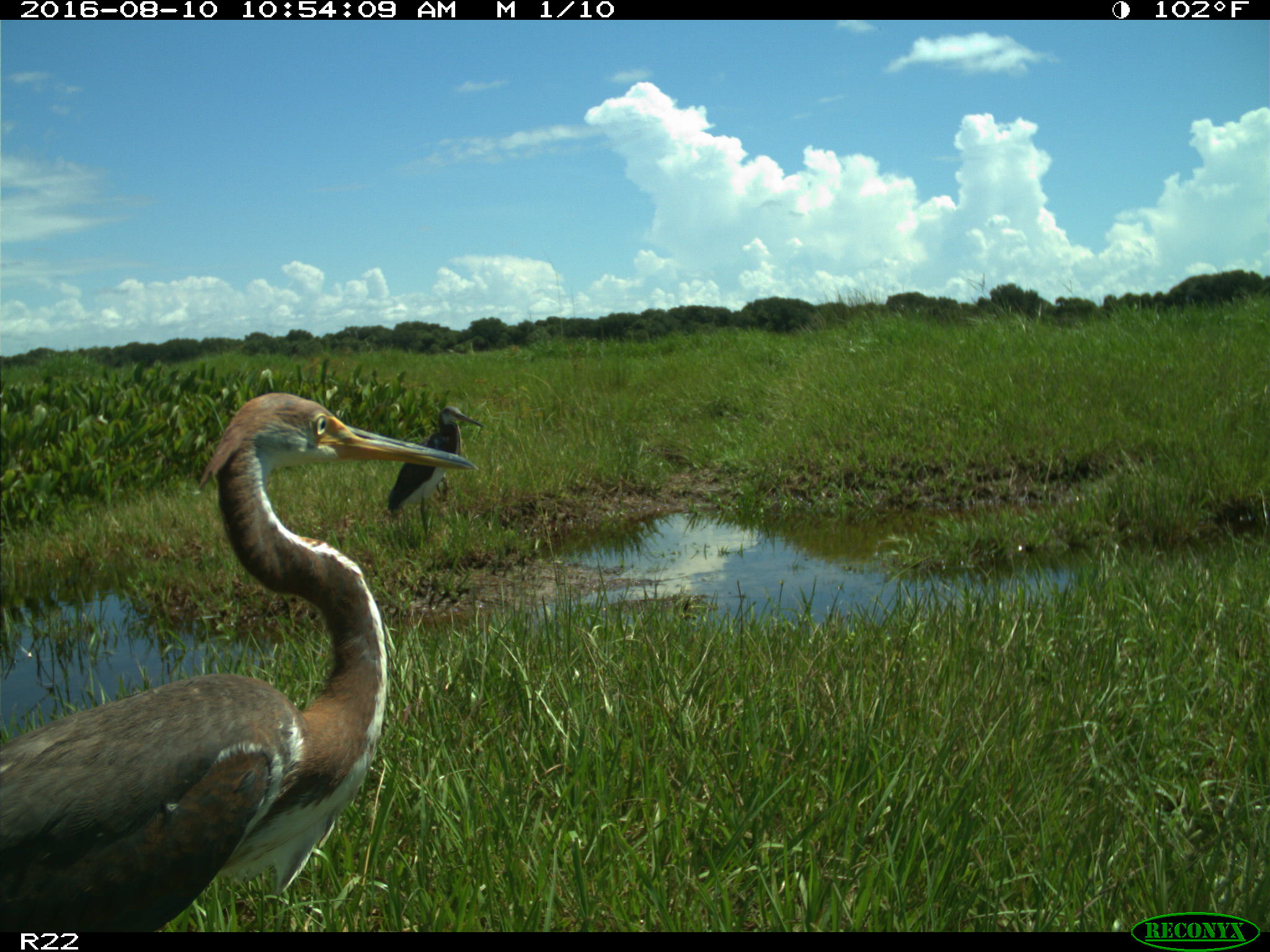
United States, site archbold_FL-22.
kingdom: Animalia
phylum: Chordata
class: Aves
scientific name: Aves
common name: birds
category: unidentified bird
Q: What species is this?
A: Unidentified bird (birds) (Aves).